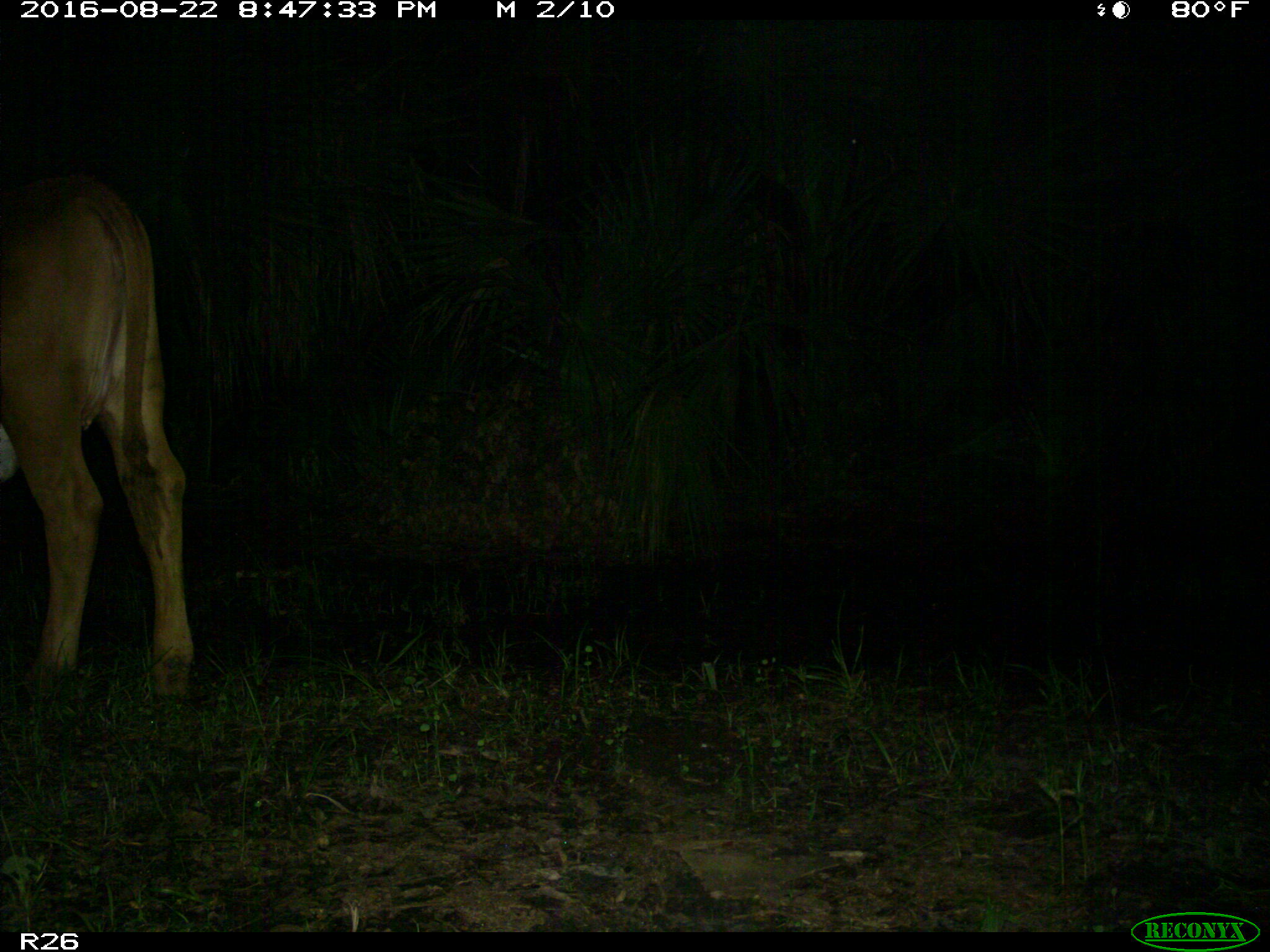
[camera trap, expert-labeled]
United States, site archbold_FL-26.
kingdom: Animalia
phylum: Chordata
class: Mammalia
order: Artiodactyla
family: Bovidae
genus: Bos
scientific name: Bos taurus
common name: domestic cow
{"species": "Bos taurus (domestic cow)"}